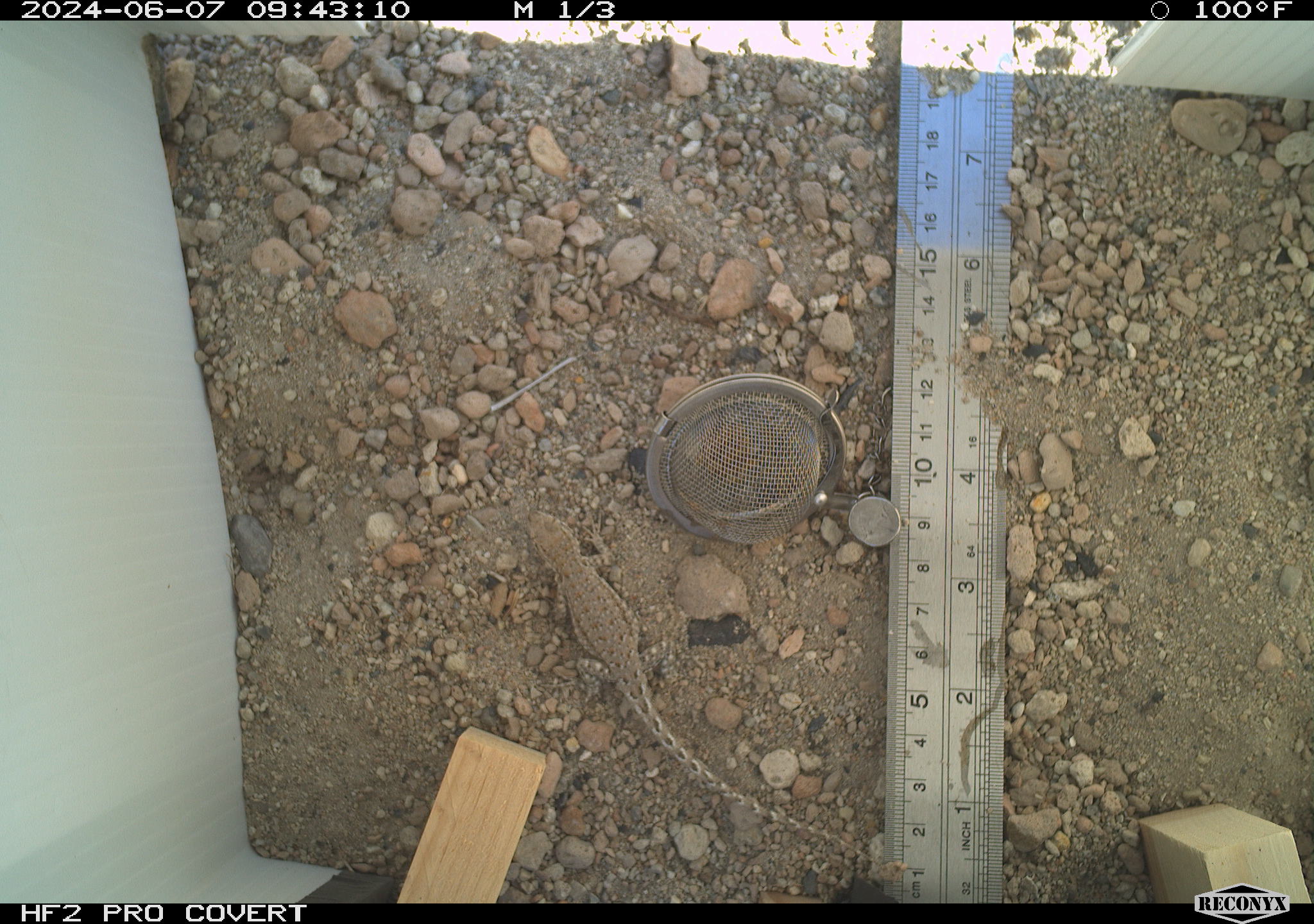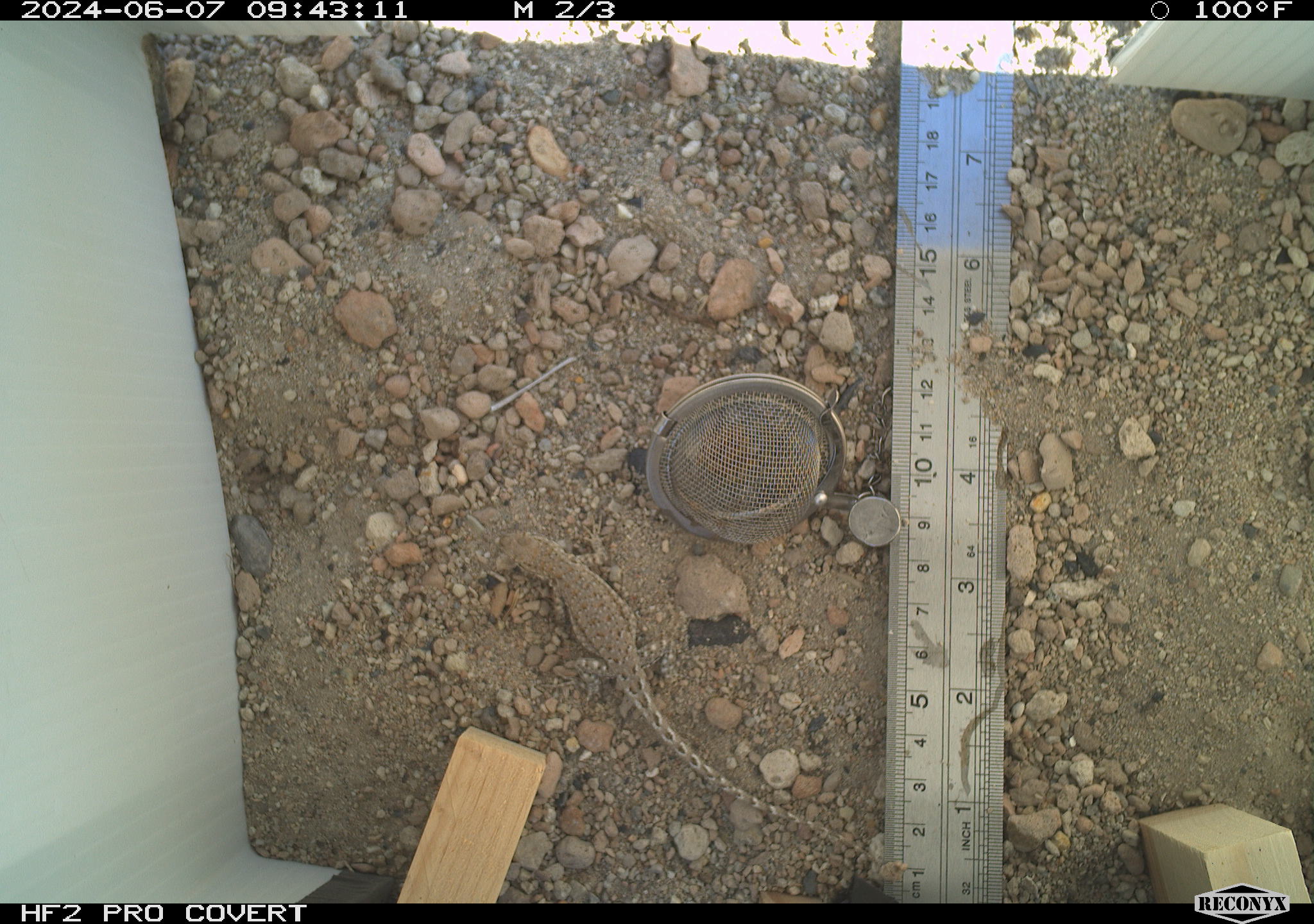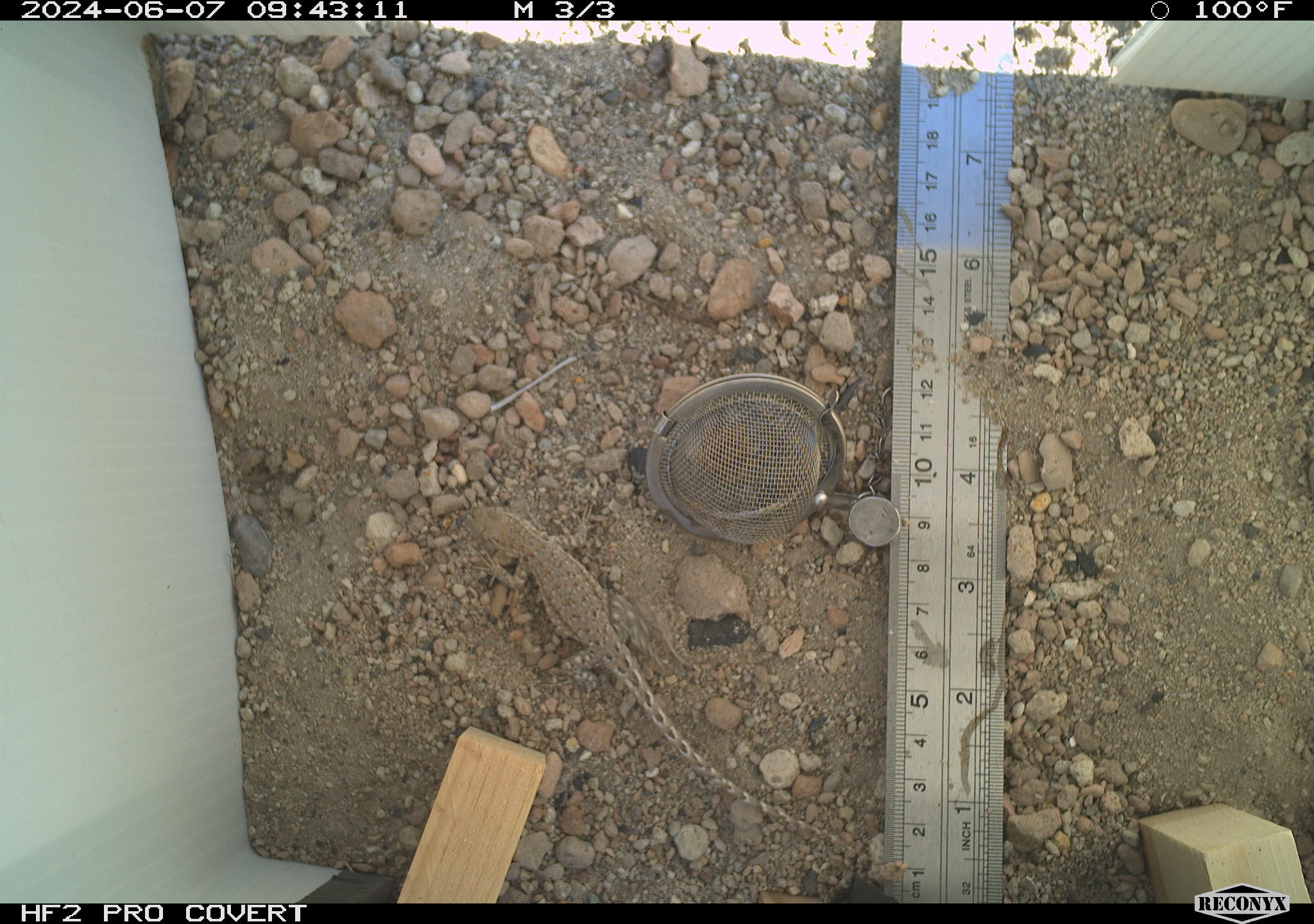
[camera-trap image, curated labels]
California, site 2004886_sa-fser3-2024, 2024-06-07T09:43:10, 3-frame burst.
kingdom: Animalia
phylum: Chordata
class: Reptilia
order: Squamata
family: Phrynosomatidae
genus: Sceloporus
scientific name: Sceloporus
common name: spiny lizards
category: sceloporus species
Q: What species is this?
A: Sceloporus species (spiny lizards) (Sceloporus).